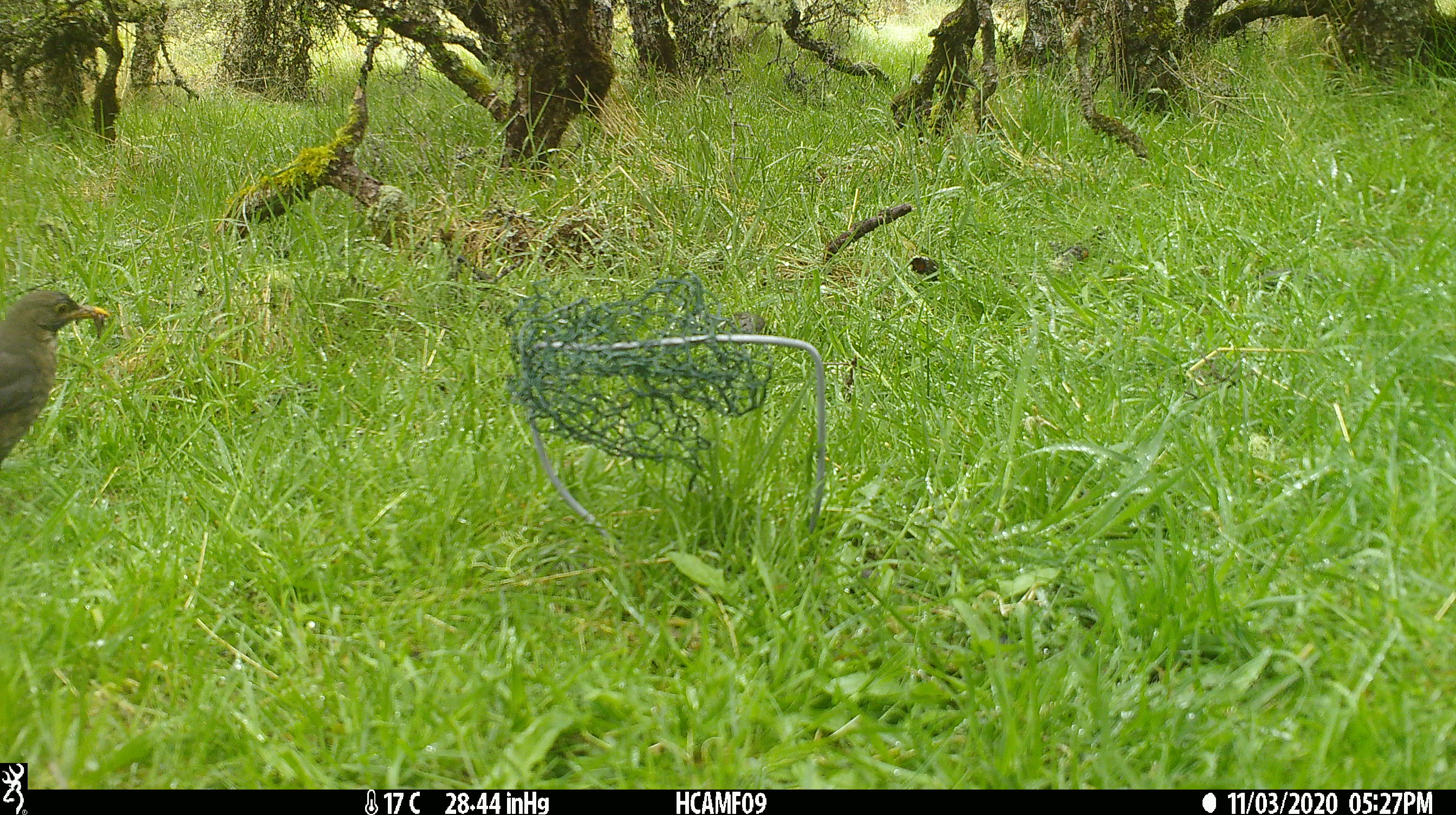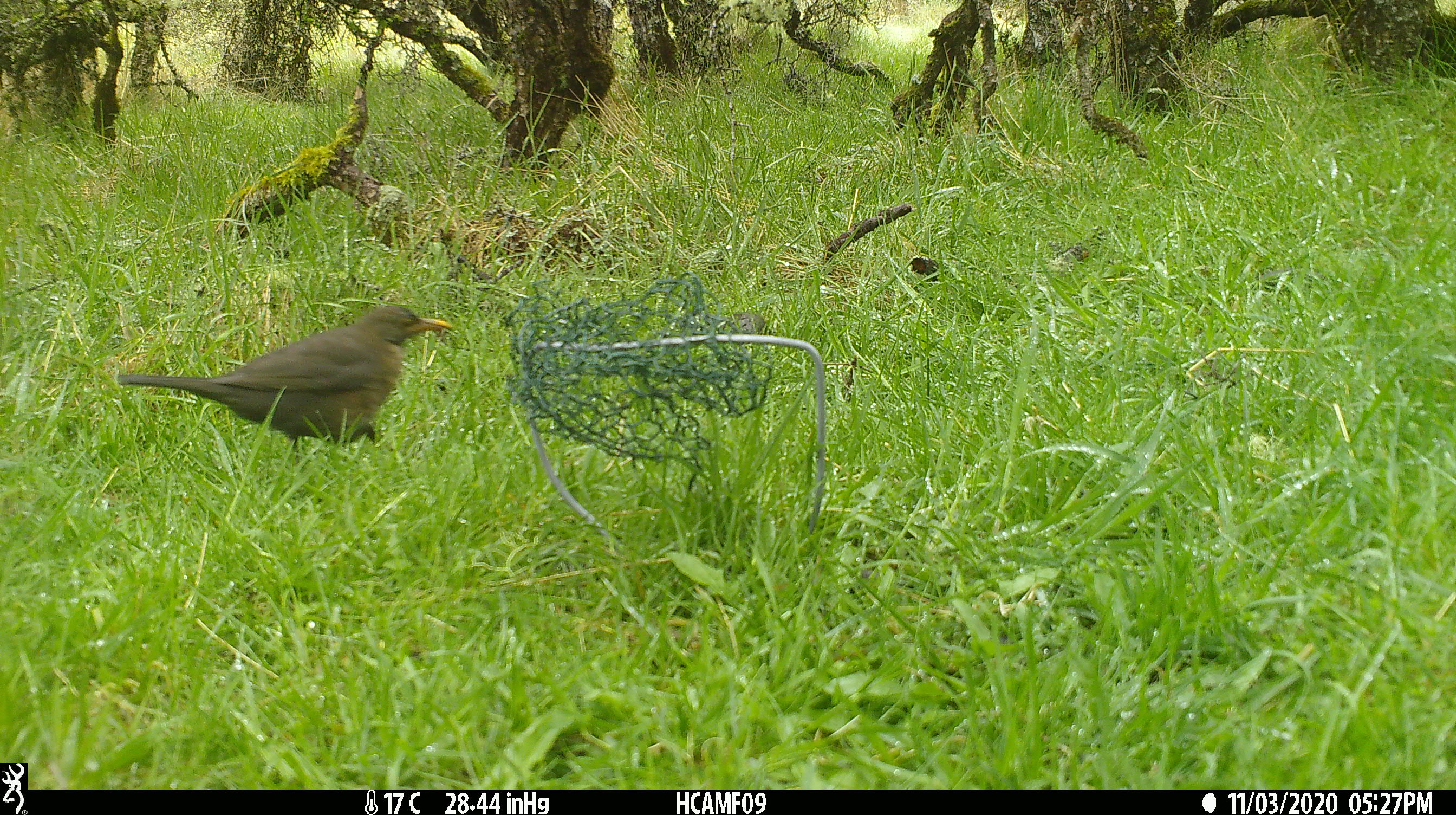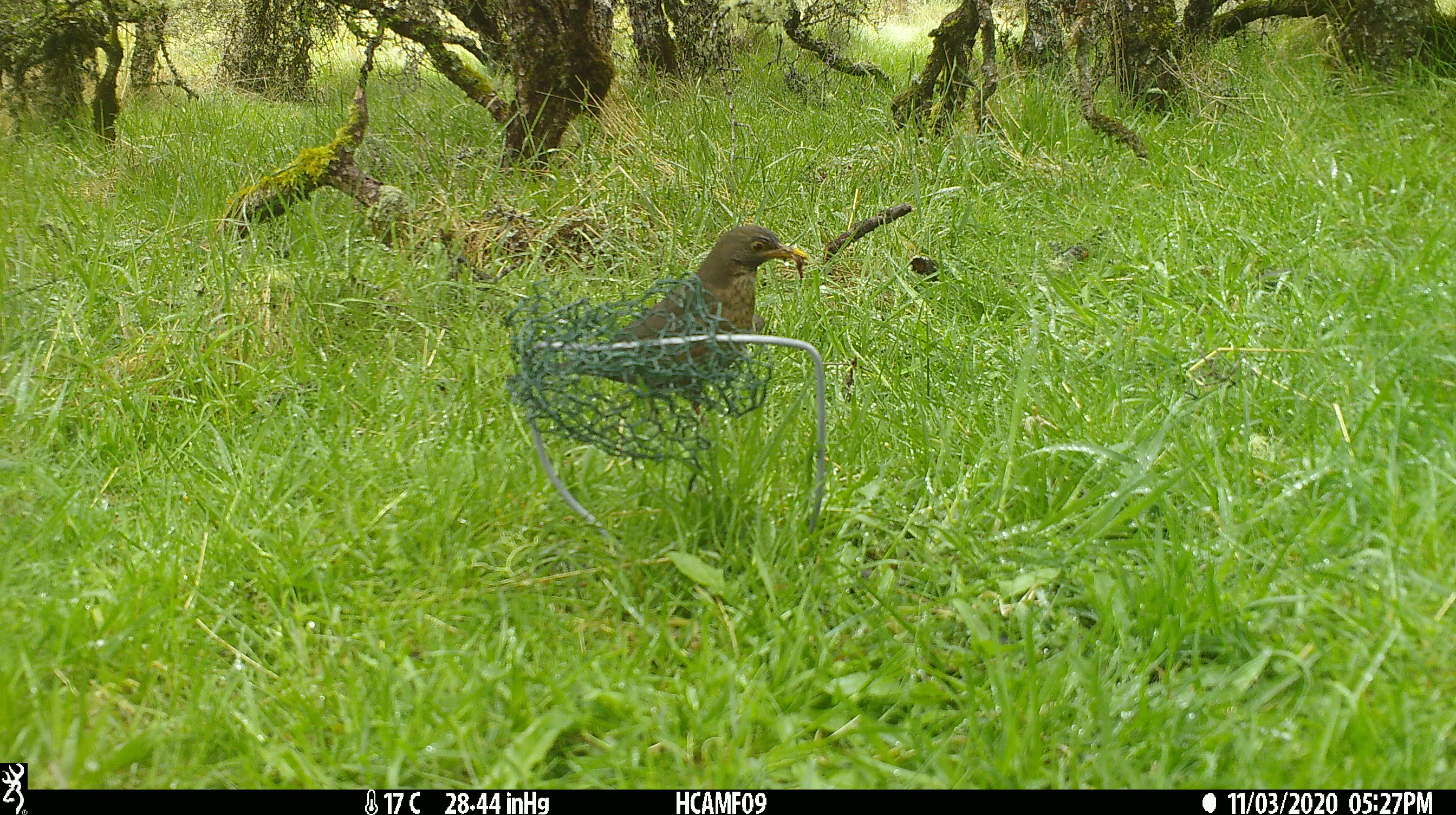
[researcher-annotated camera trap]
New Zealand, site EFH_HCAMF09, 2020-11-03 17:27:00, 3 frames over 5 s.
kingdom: Animalia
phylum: Chordata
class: Aves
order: Passeriformes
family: Turdidae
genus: Turdus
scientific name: Turdus merula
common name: eurasian blackbird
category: blackbird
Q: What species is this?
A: Blackbird (eurasian blackbird) (Turdus merula).